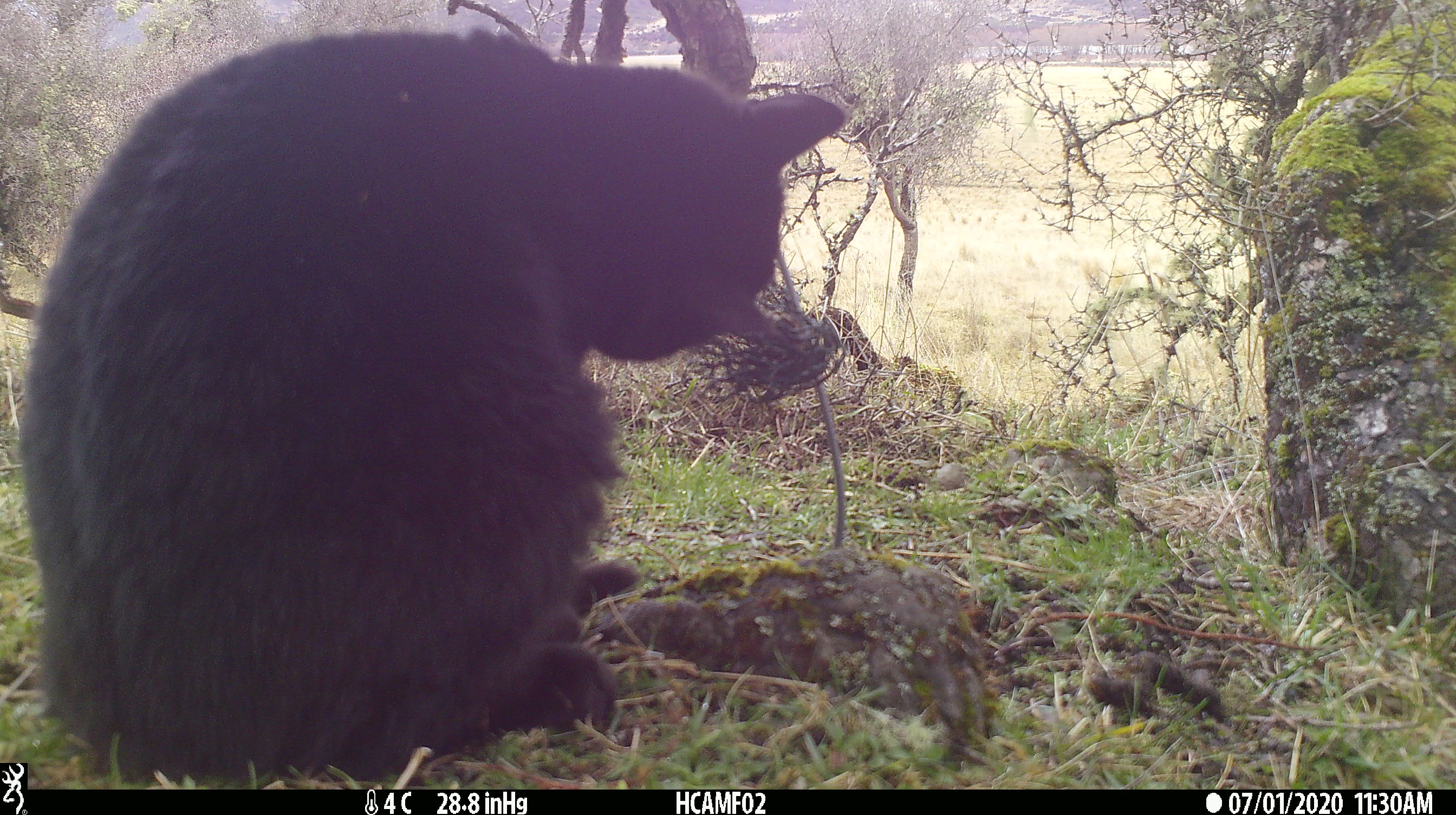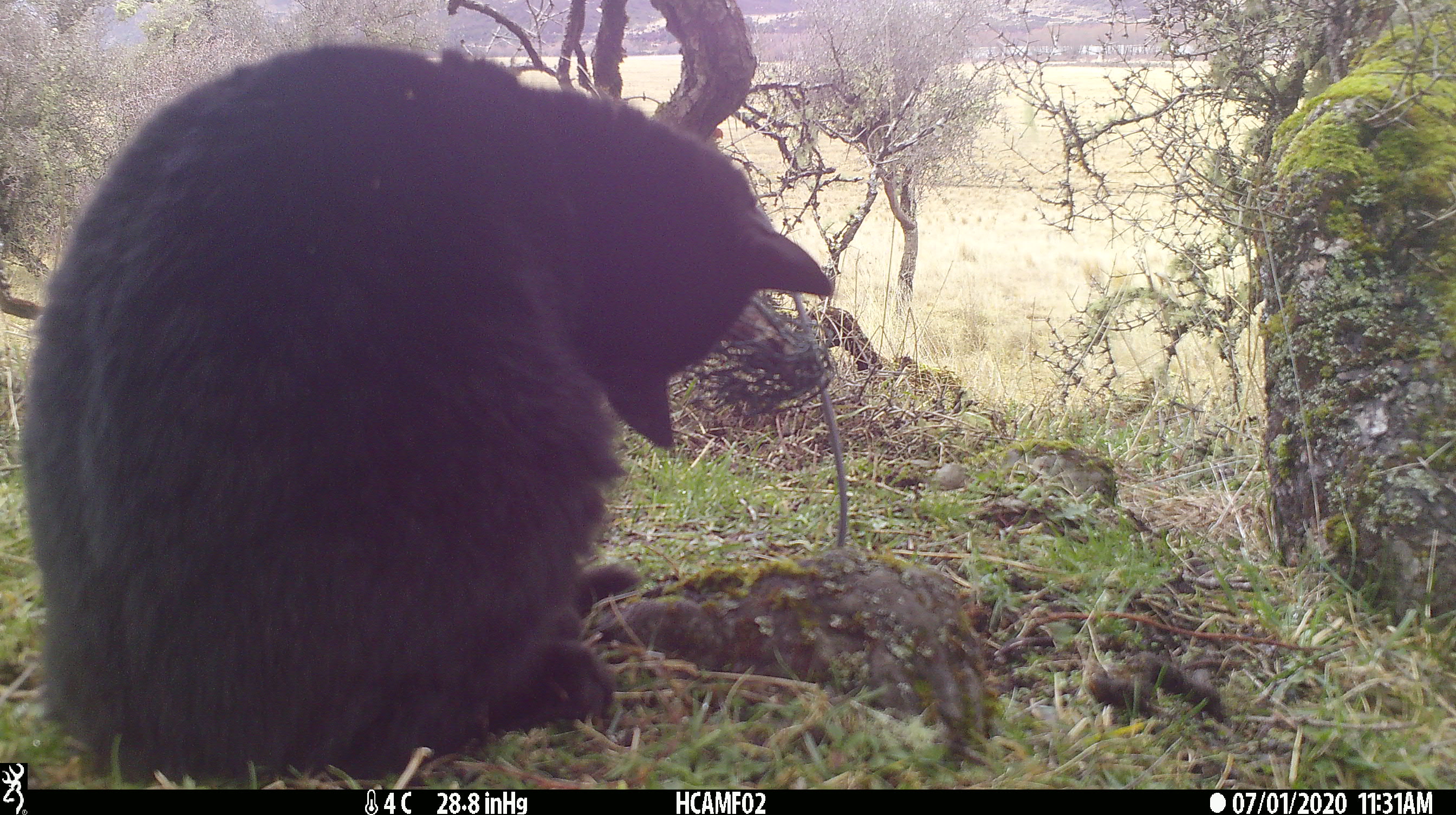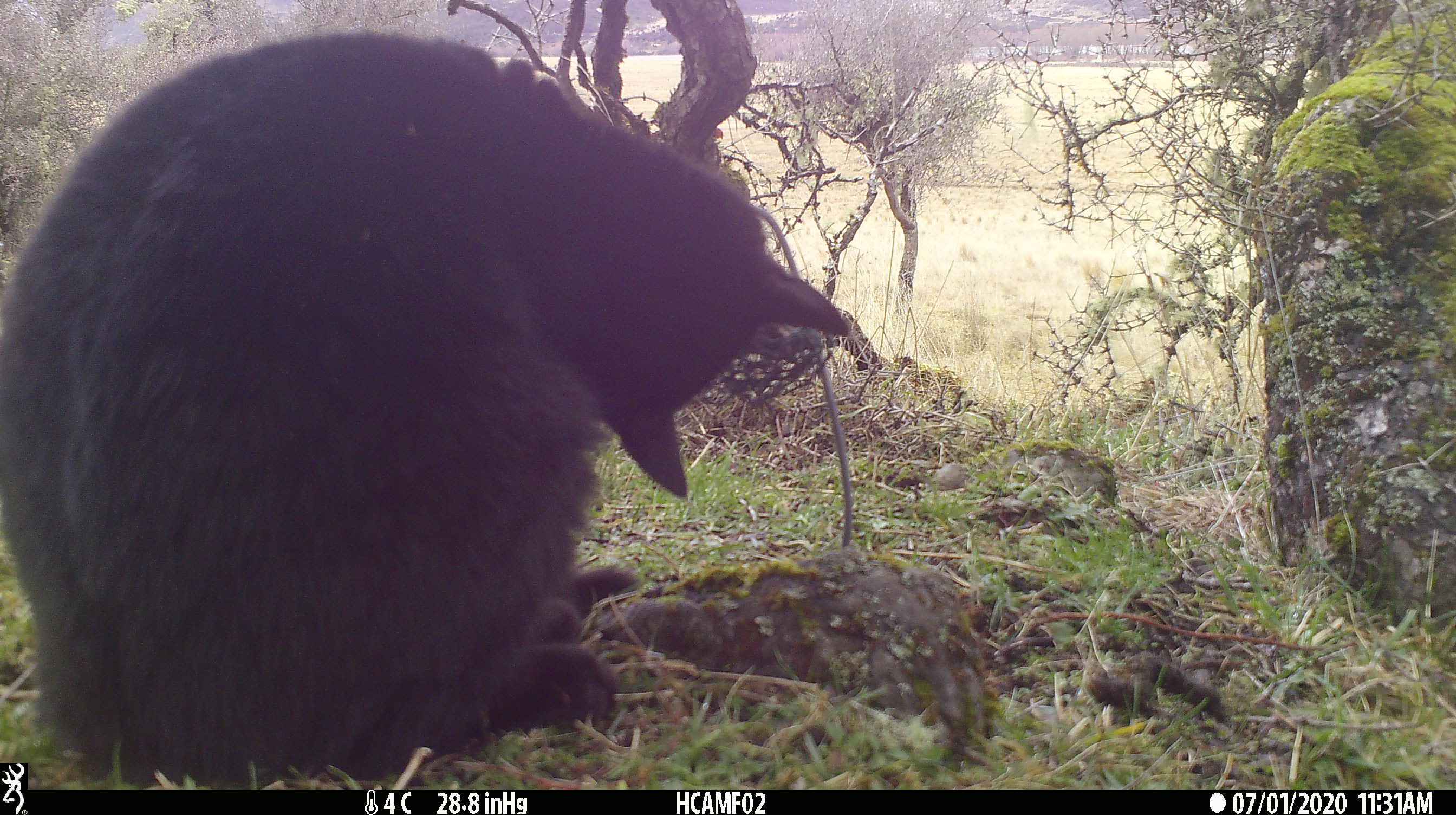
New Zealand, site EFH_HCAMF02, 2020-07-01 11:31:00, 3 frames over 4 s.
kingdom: Animalia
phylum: Chordata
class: Mammalia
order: Carnivora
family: Felidae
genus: Felis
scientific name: Felis catus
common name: domestic cat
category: cat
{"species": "cat (domestic cat) (Felis catus)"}